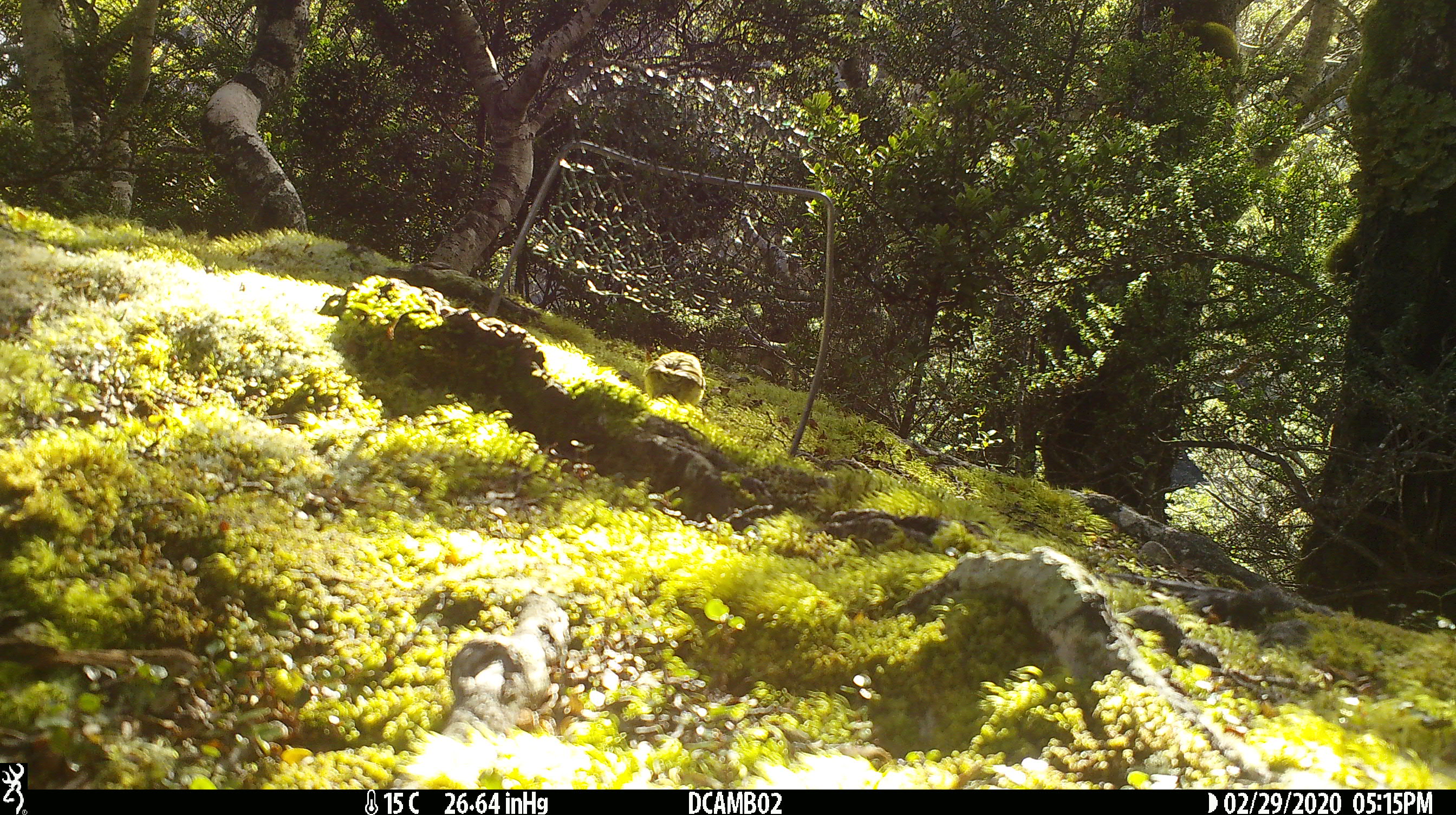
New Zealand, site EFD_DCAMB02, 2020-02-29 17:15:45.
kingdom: Animalia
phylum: Chordata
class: Aves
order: Passeriformes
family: Acanthisittidae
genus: Acanthisitta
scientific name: Acanthisitta chloris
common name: rifleman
Rifleman (Acanthisitta chloris).